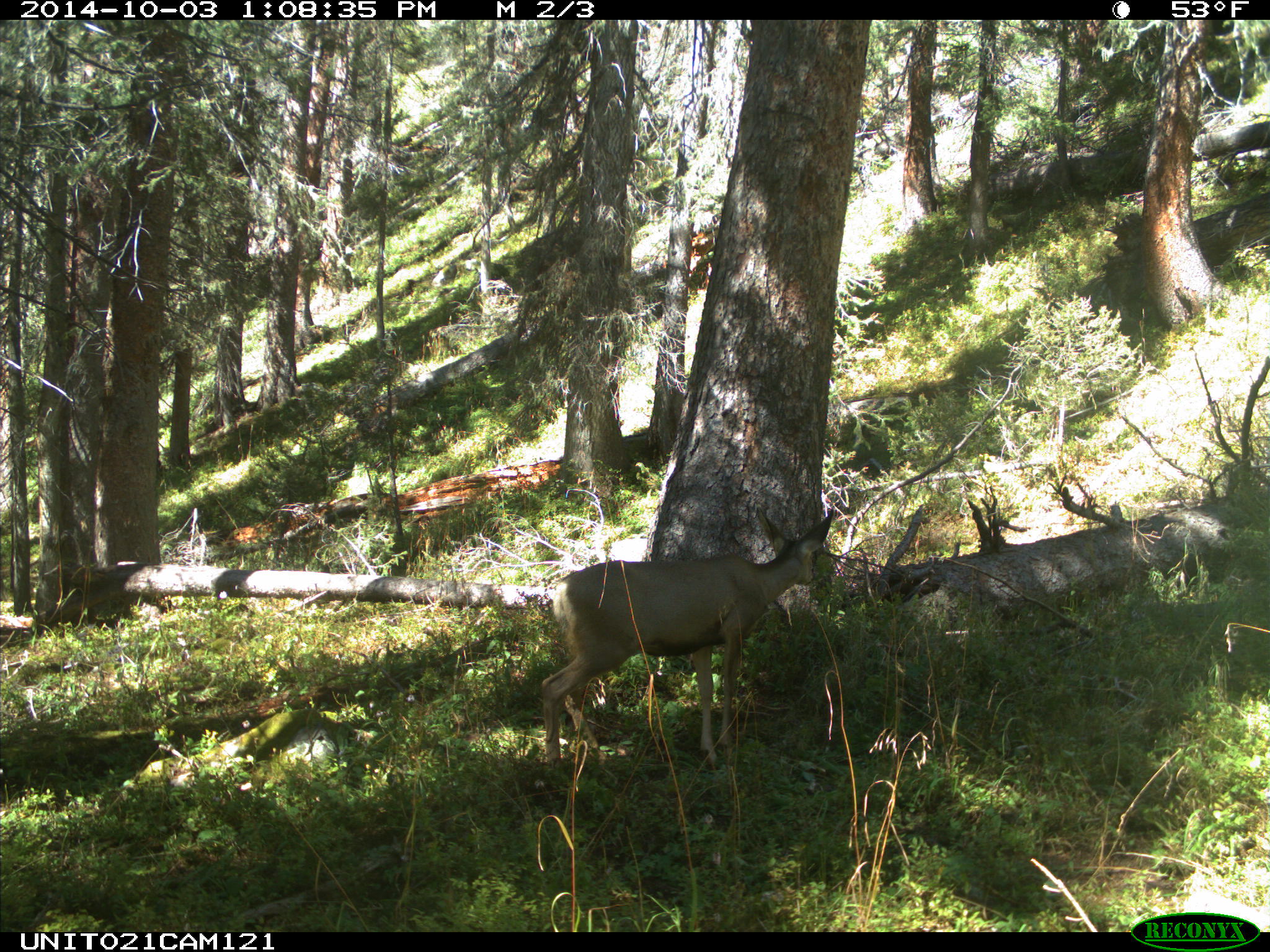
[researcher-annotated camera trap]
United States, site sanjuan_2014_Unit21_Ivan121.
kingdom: Animalia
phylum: Chordata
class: Mammalia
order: Artiodactyla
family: Cervidae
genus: Odocoileus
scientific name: Odocoileus hemionus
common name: mule deer